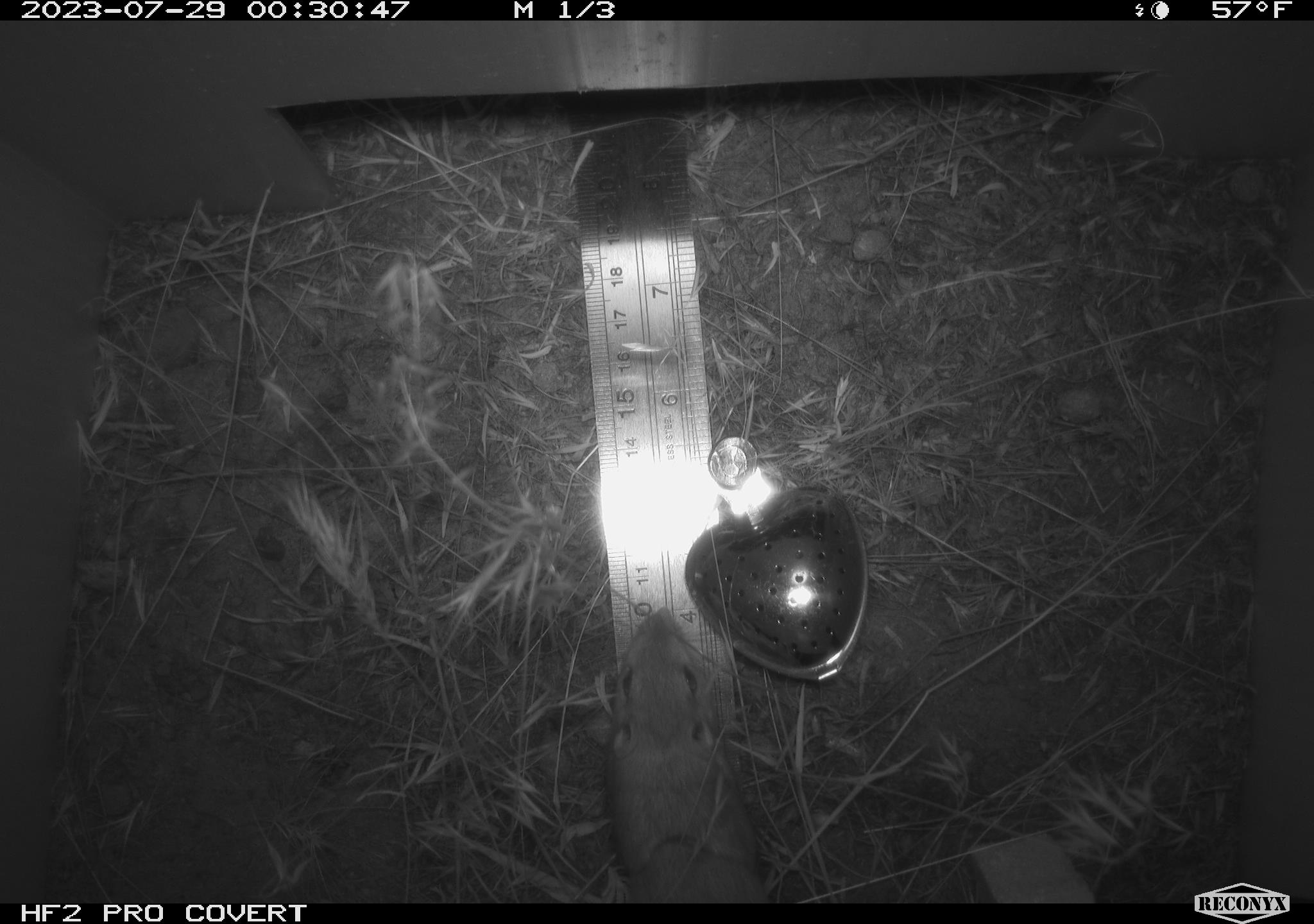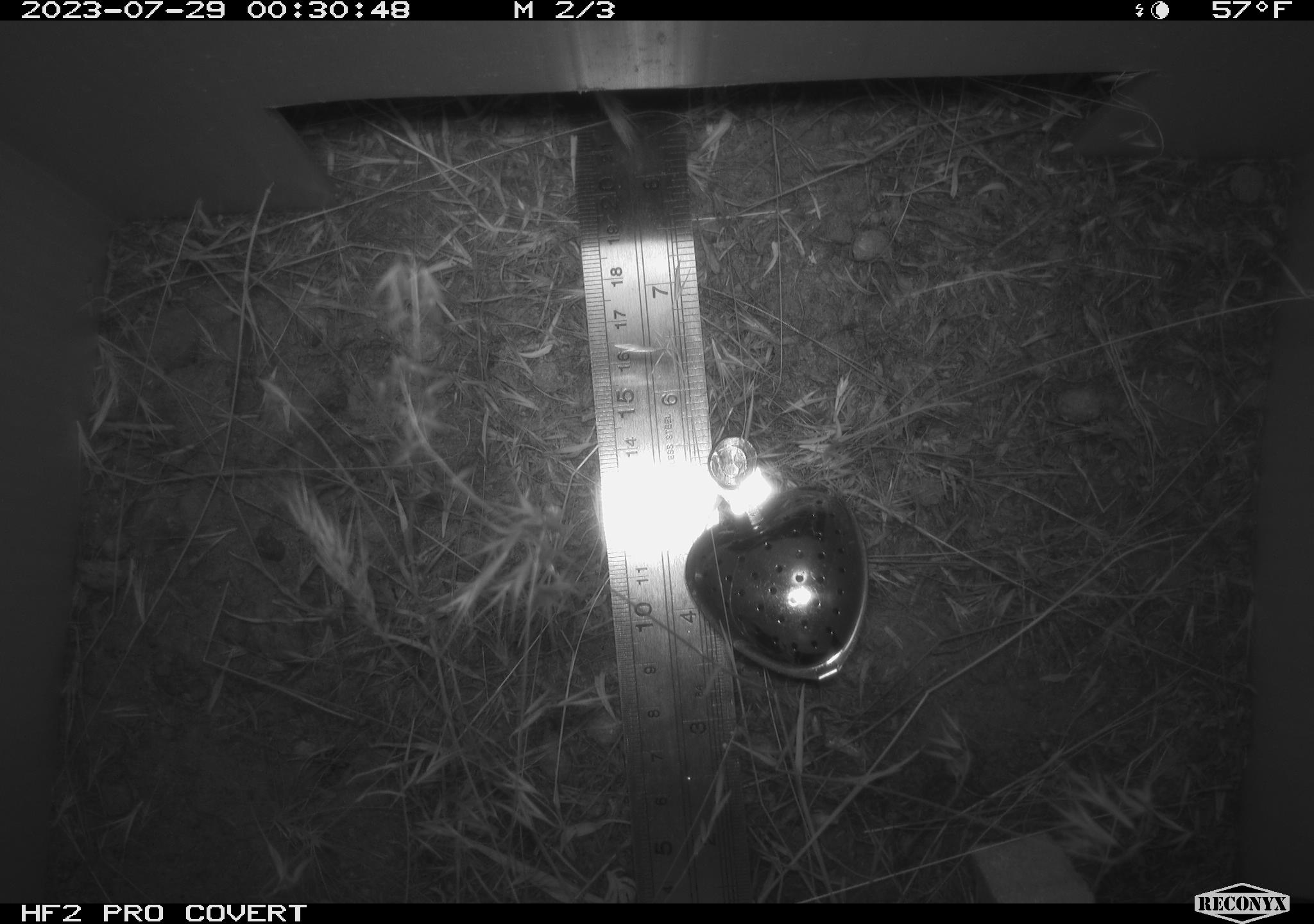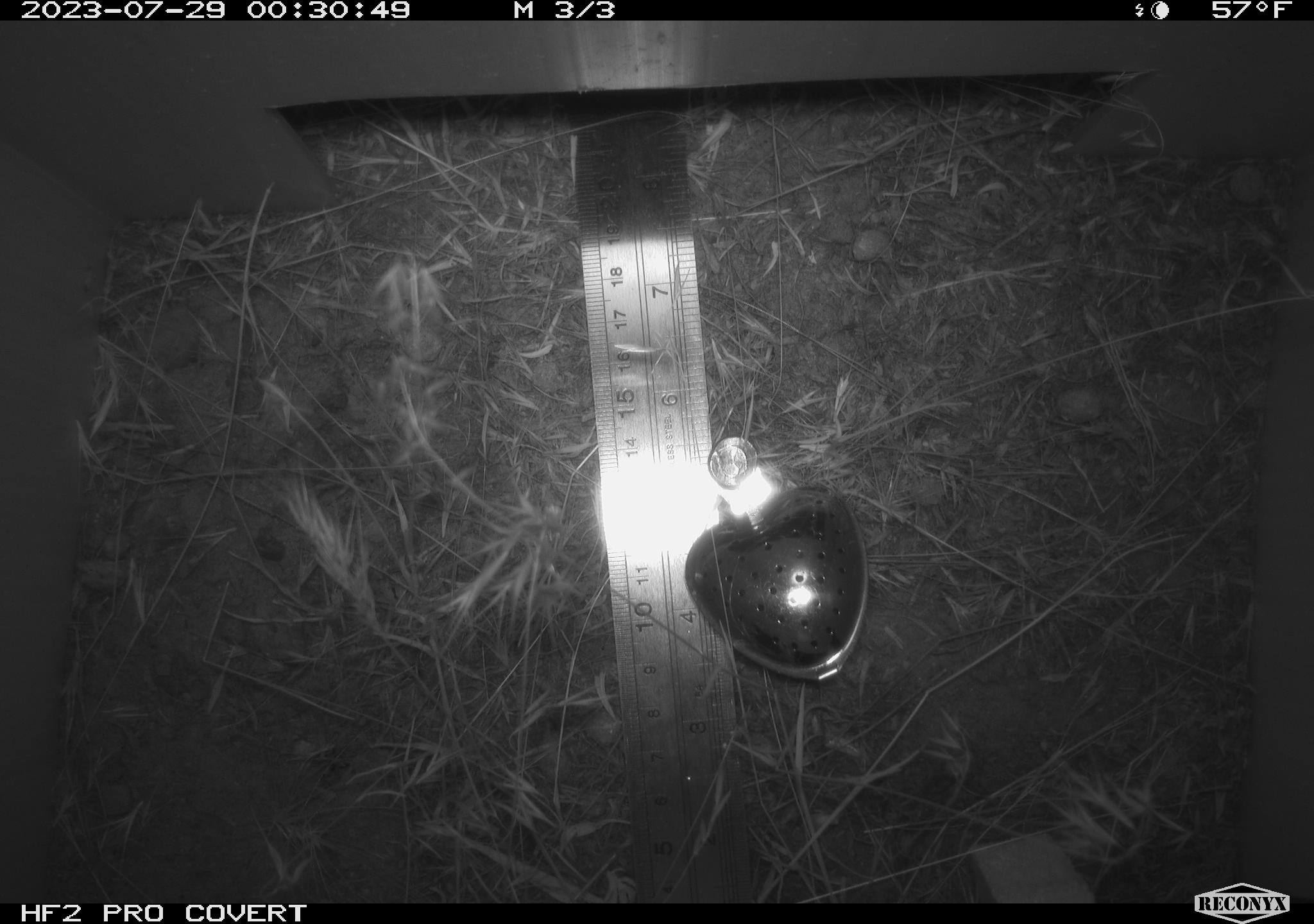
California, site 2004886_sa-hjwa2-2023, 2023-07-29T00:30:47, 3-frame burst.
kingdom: Animalia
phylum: Chordata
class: Mammalia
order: Rodentia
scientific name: Rodentia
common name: mouse species